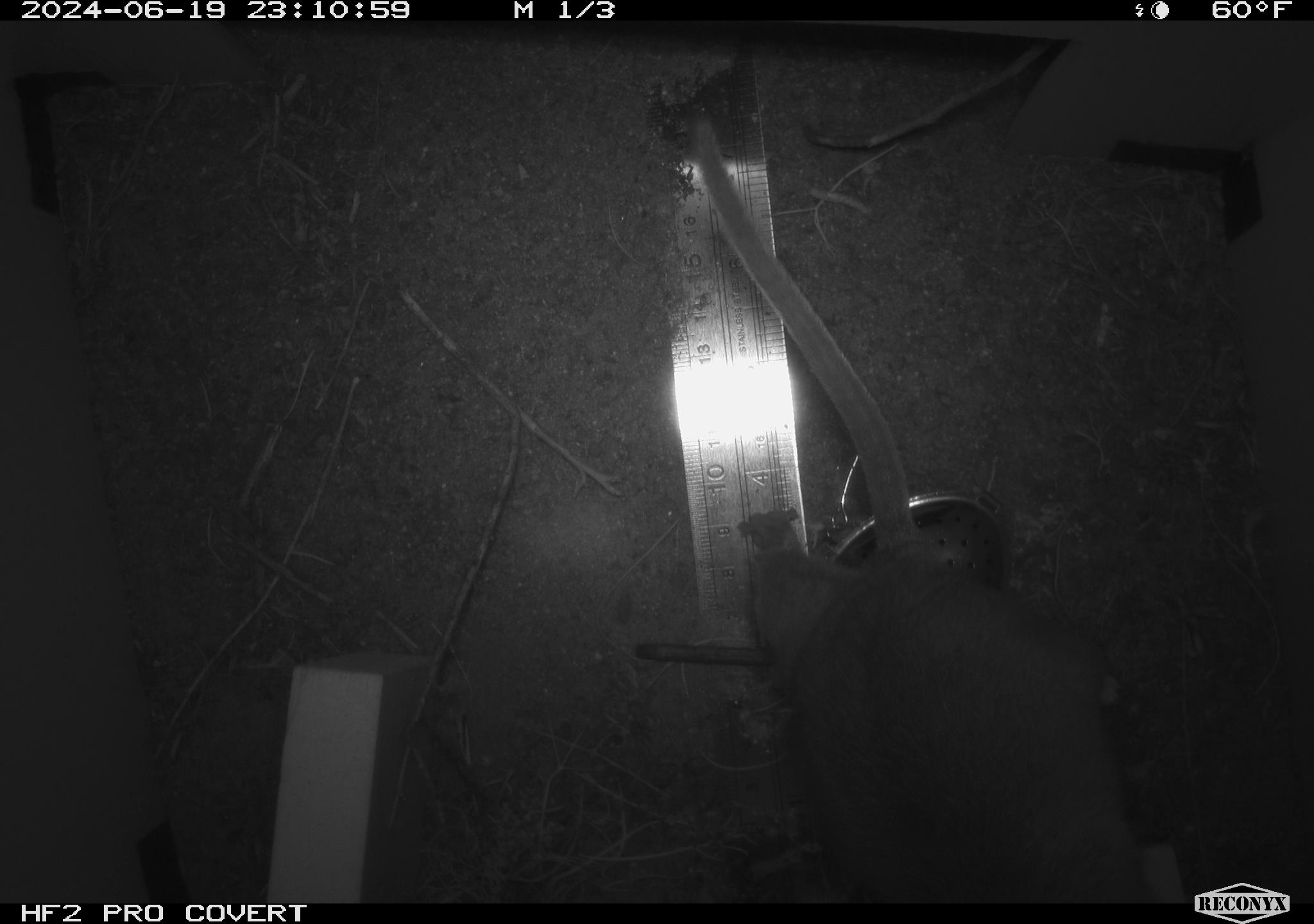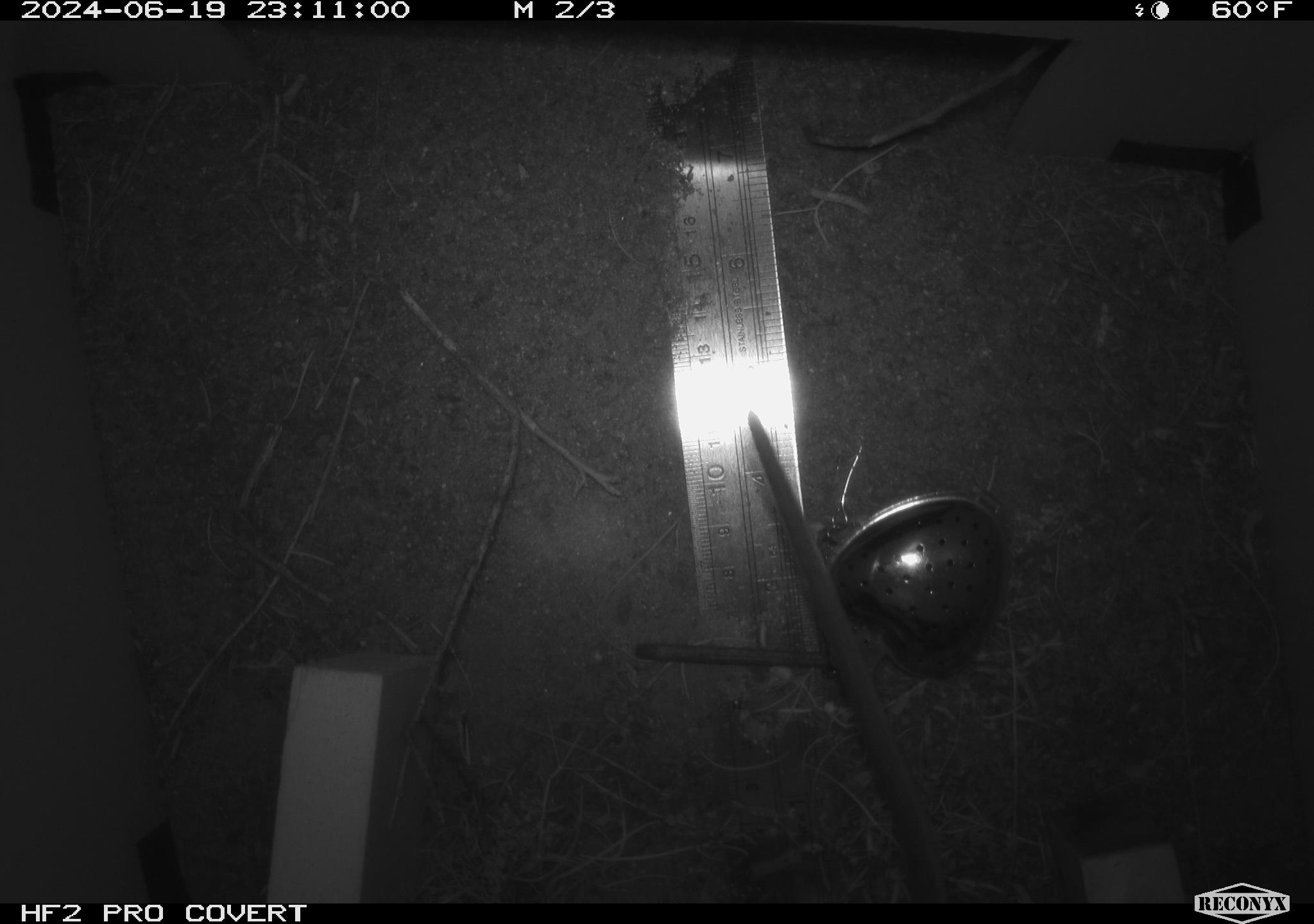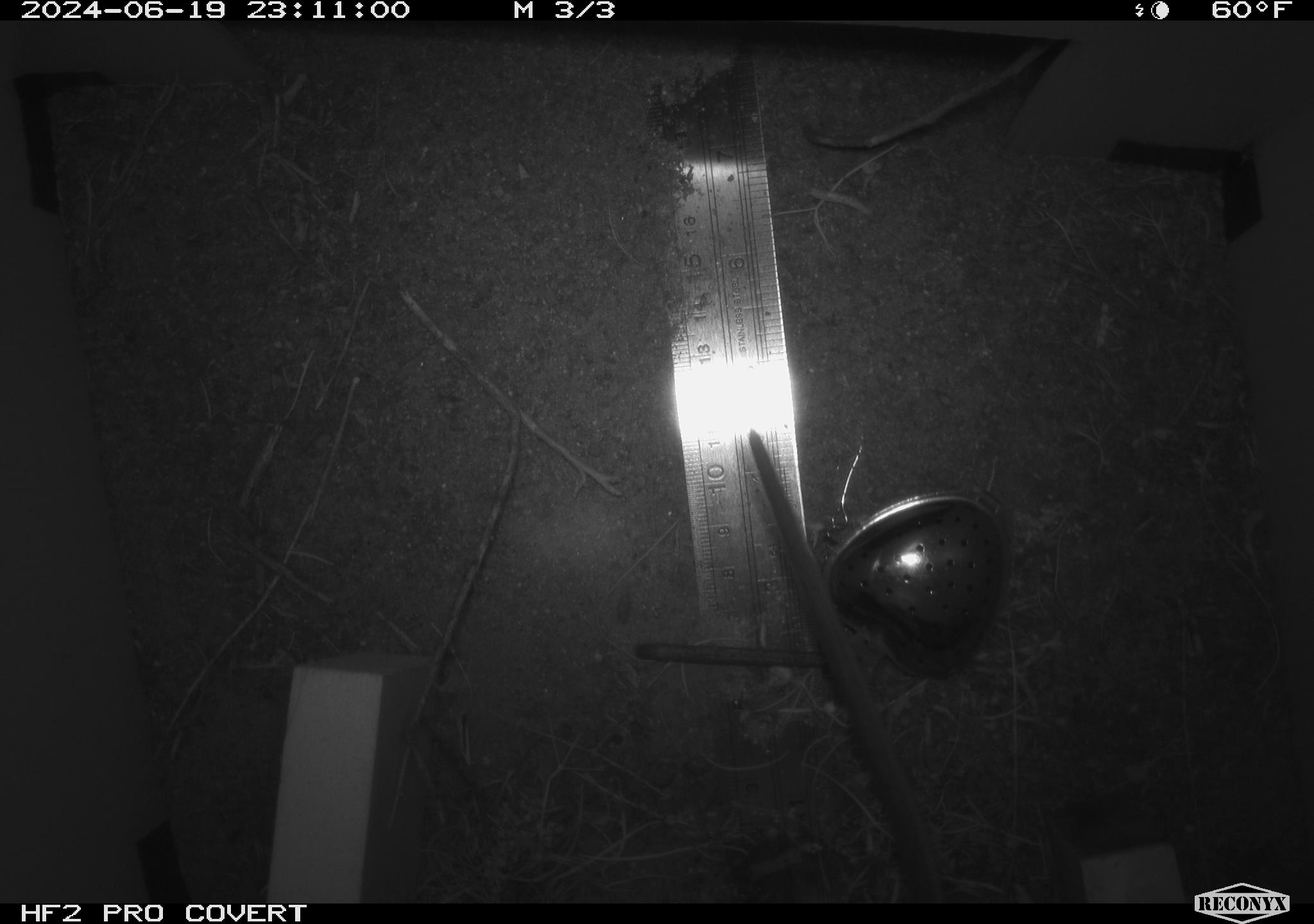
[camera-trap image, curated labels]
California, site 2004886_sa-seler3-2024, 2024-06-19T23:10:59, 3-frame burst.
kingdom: Animalia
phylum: Chordata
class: Mammalia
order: Rodentia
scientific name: Rodentia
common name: woodrat or rat or mouse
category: woodrat or rat or mouse species